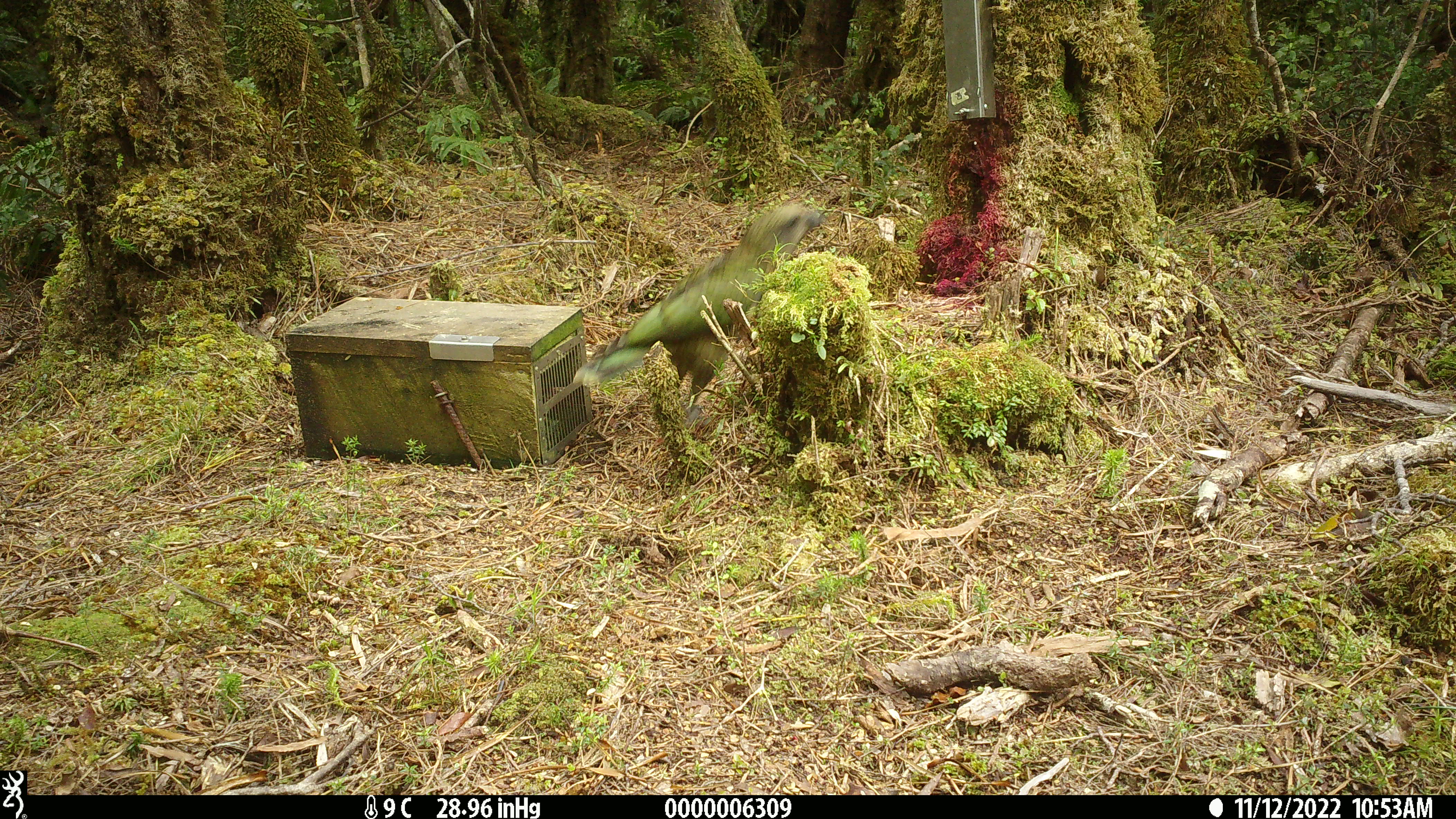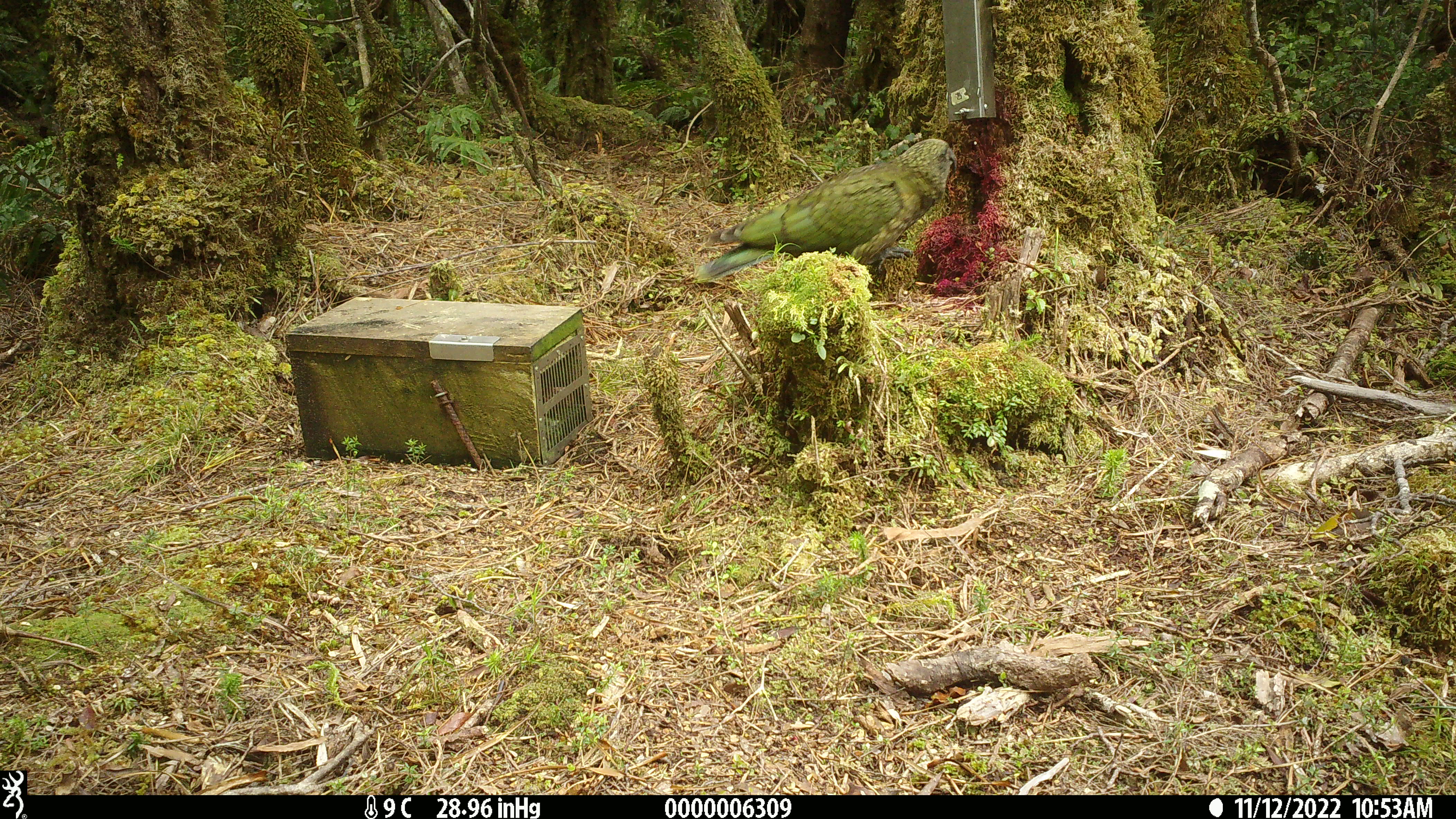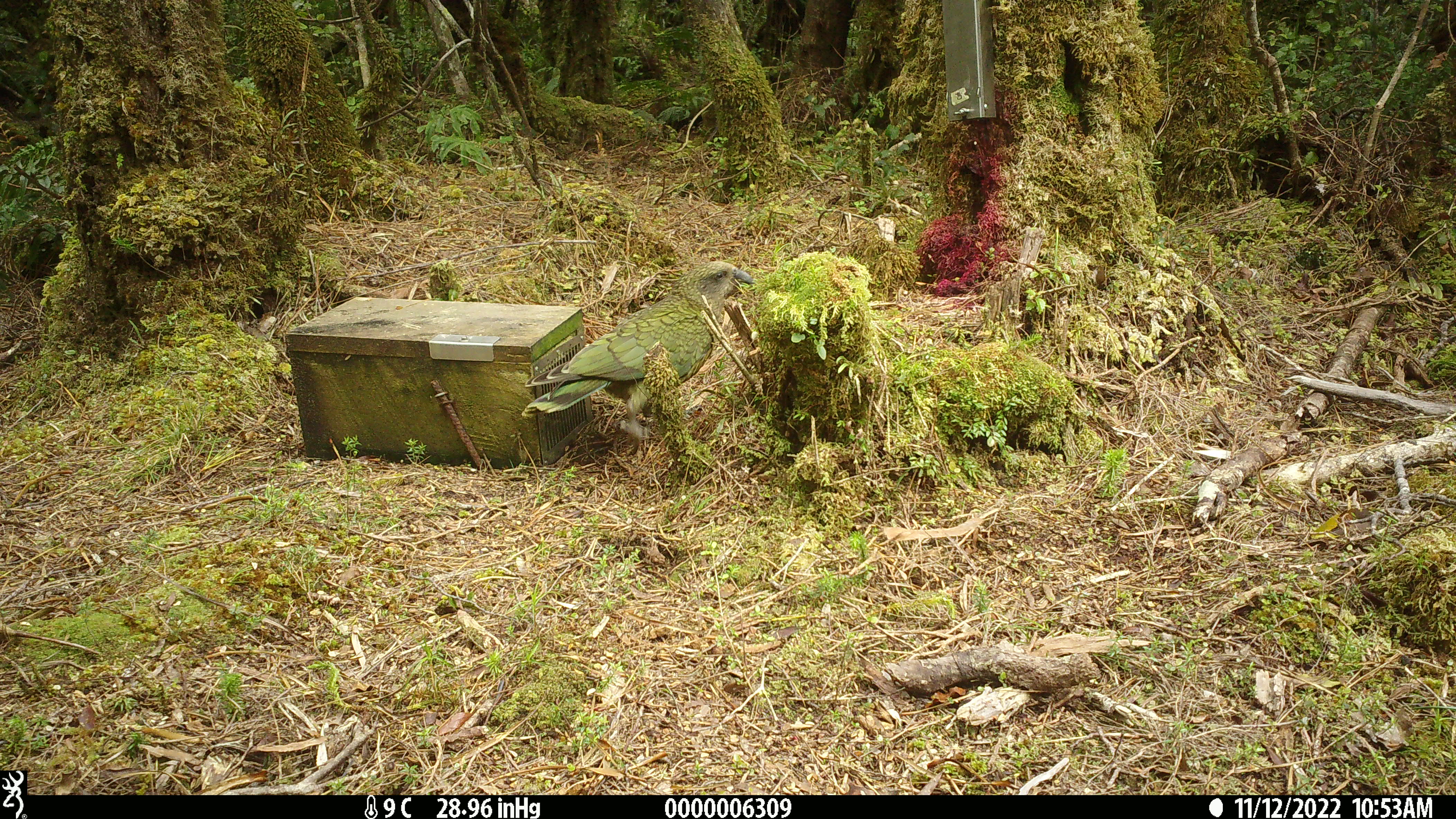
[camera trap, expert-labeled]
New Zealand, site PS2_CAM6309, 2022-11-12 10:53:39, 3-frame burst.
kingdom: Animalia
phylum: Chordata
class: Aves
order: Psittaciformes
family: Strigopidae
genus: Nestor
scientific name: Nestor notabilis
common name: kea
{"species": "kea (Nestor notabilis)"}